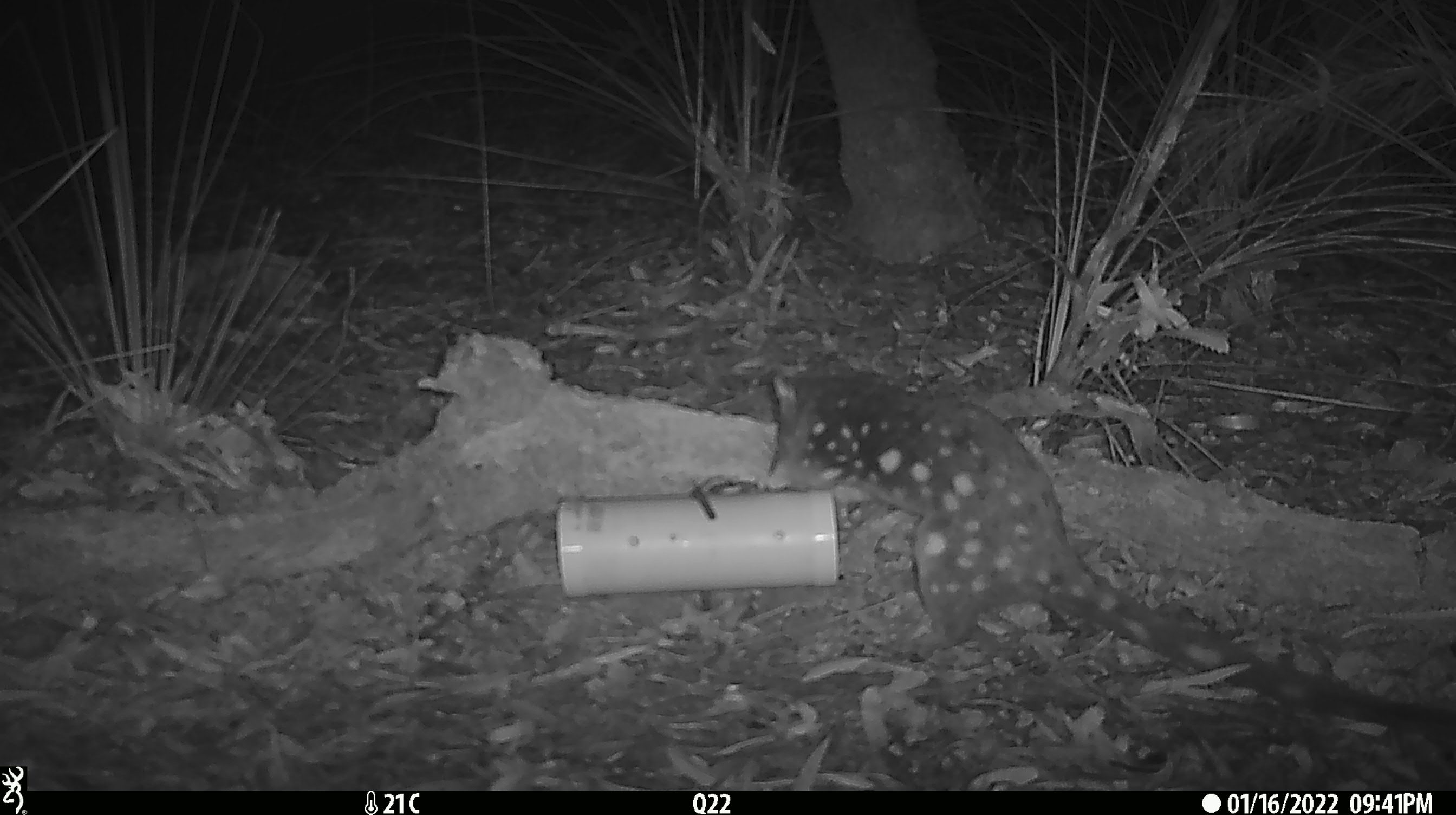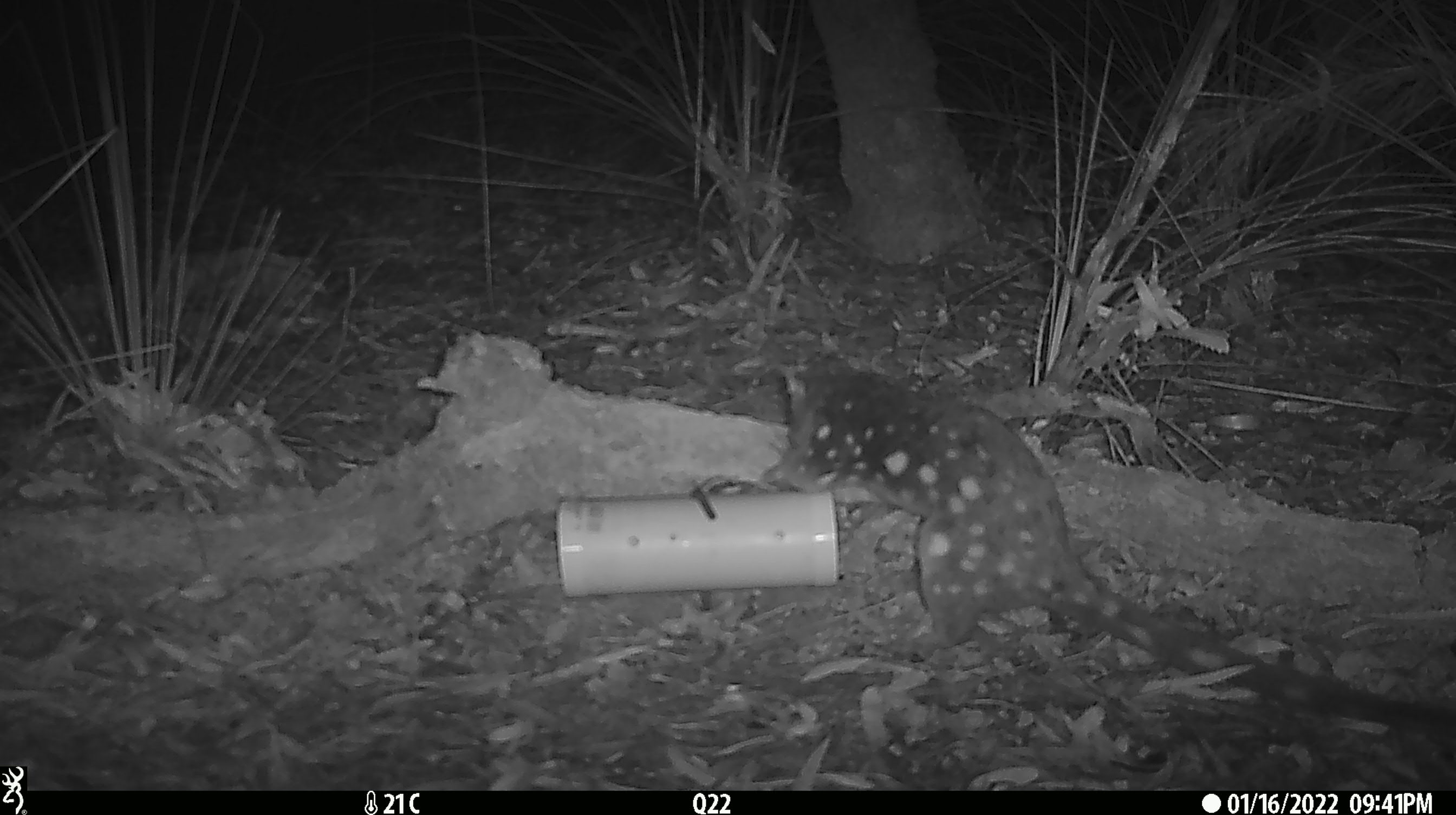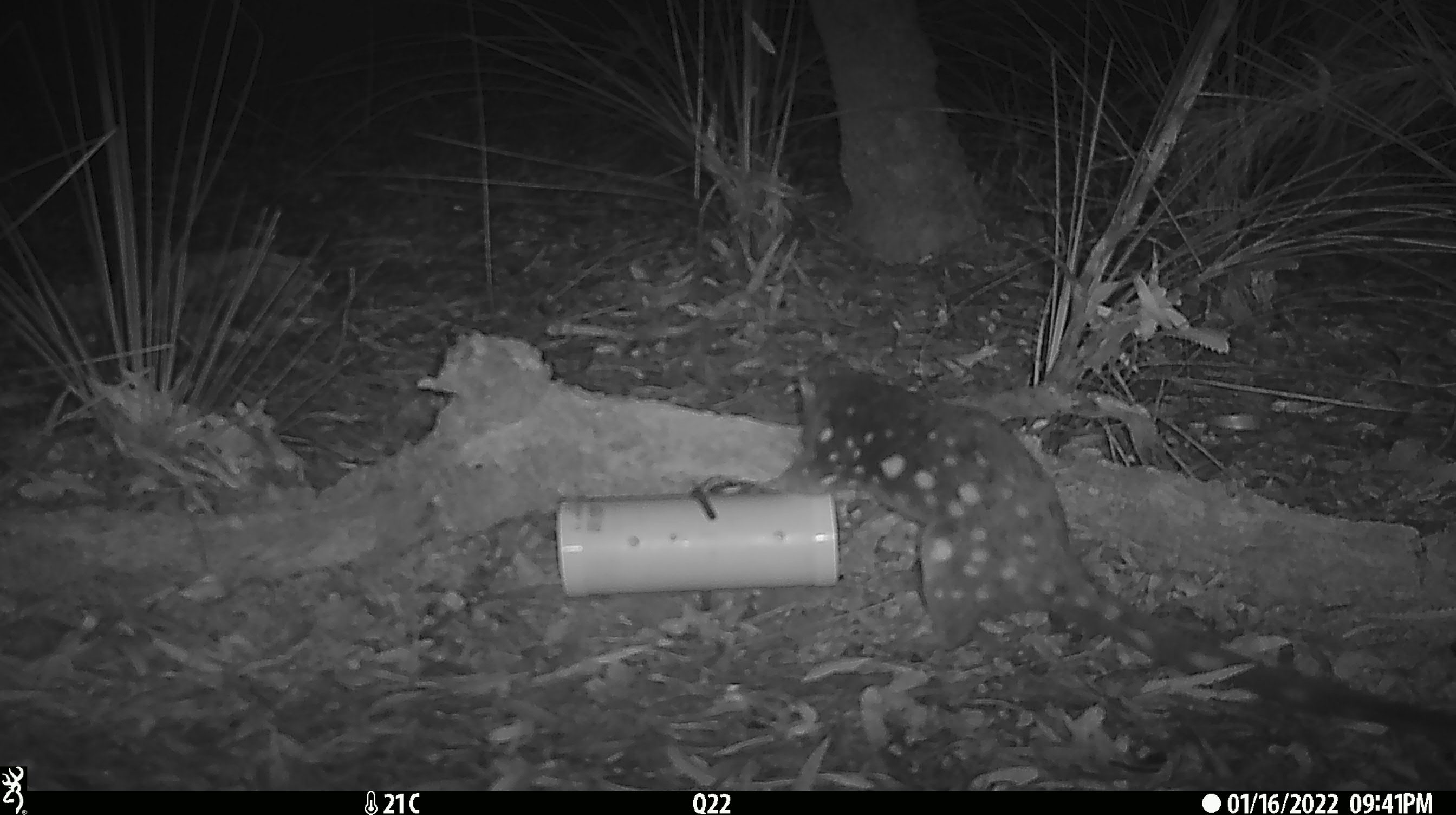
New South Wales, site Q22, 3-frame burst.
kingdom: Animalia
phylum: Chordata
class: Mammalia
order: Dasyuromorphia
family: Dasyuridae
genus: Dasyurus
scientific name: Dasyurus maculatus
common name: spotted-tailed quoll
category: quoll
Quoll (spotted-tailed quoll) (Dasyurus maculatus).